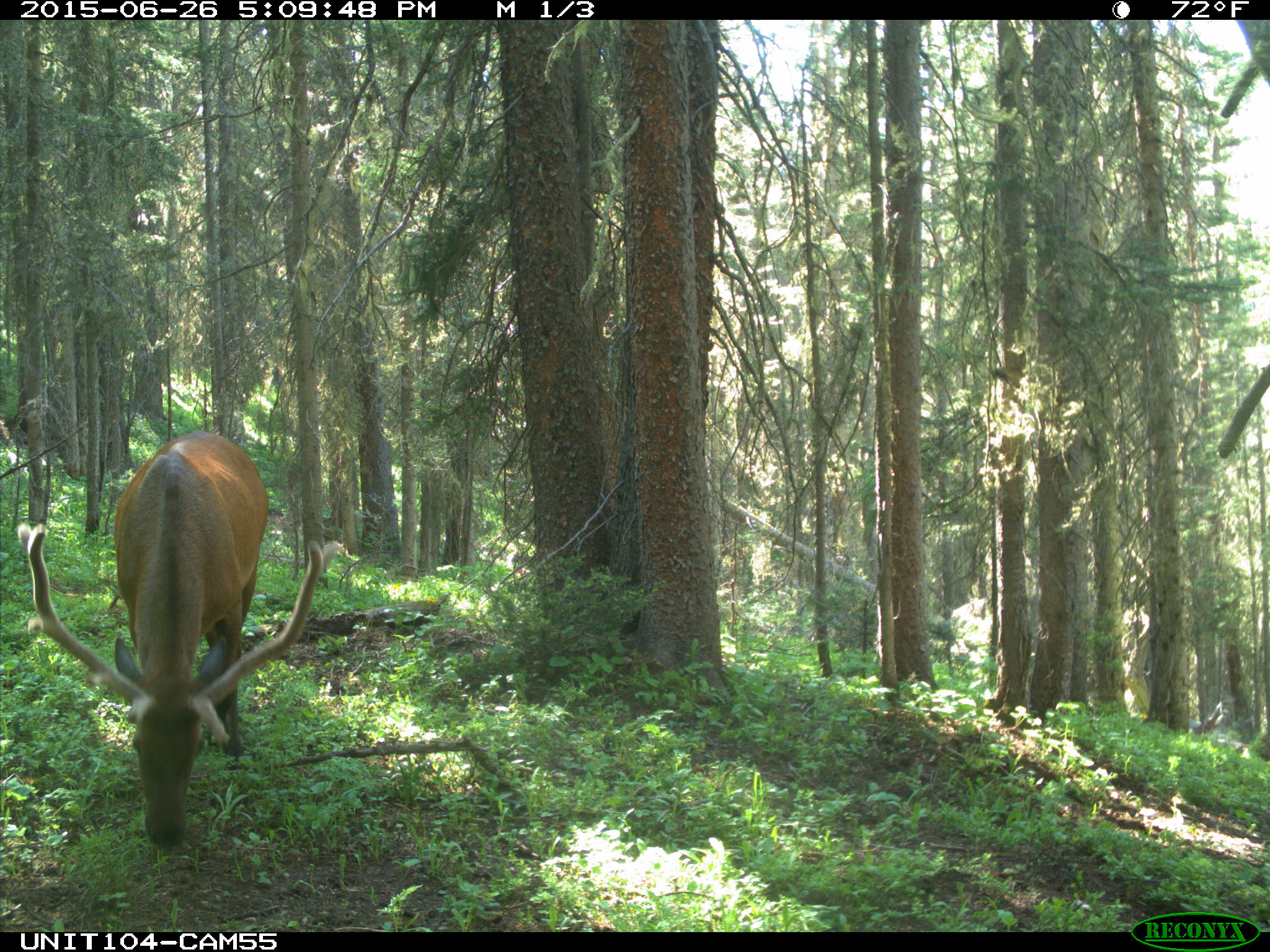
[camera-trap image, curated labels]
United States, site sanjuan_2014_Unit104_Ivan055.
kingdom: Animalia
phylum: Chordata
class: Mammalia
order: Artiodactyla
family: Cervidae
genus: Cervus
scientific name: Cervus elaphus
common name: red deer